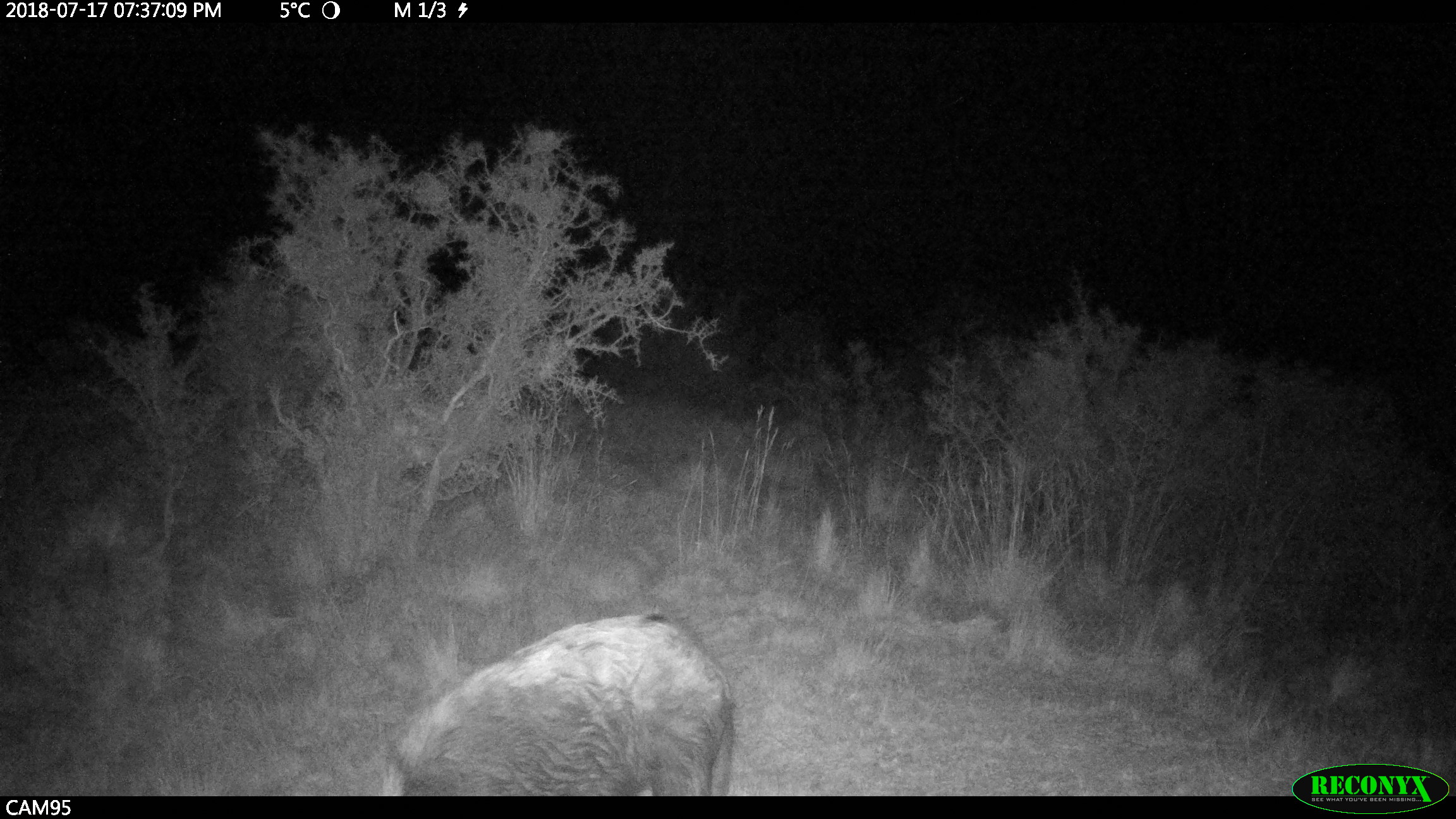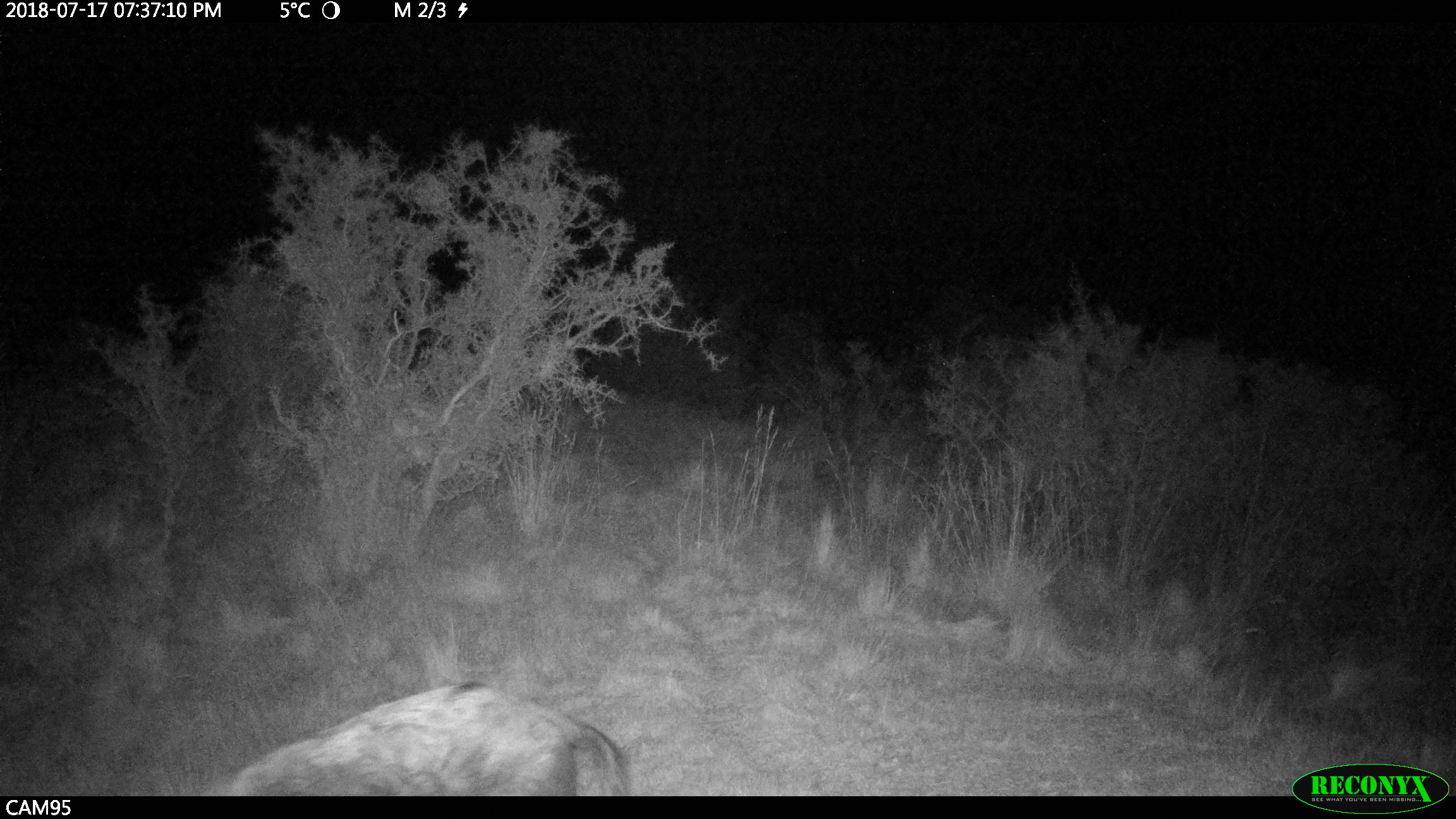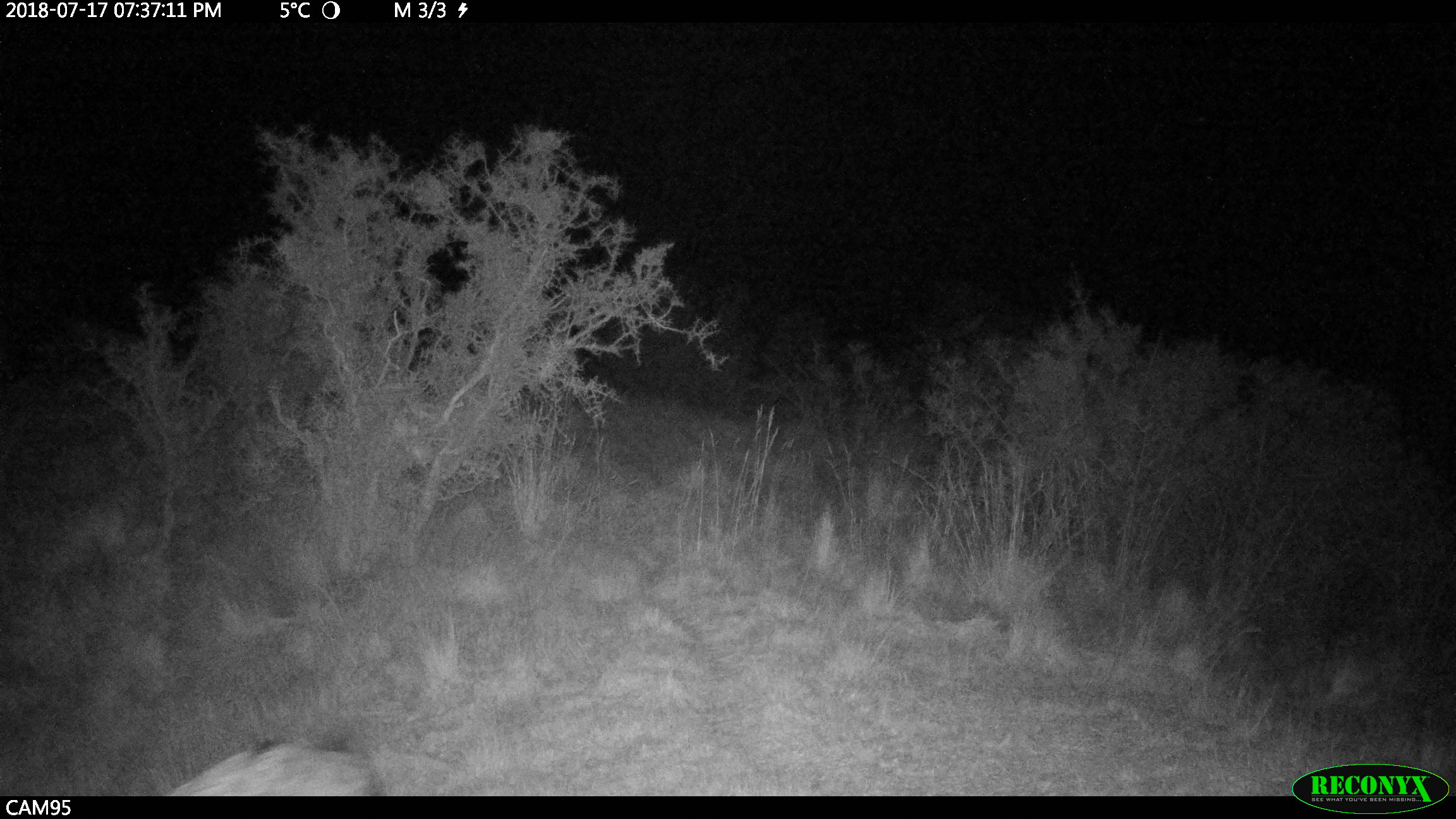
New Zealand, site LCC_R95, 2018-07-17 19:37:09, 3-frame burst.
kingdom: Animalia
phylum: Chordata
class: Mammalia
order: Artiodactyla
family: Suidae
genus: Sus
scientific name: Sus scrofa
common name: pig